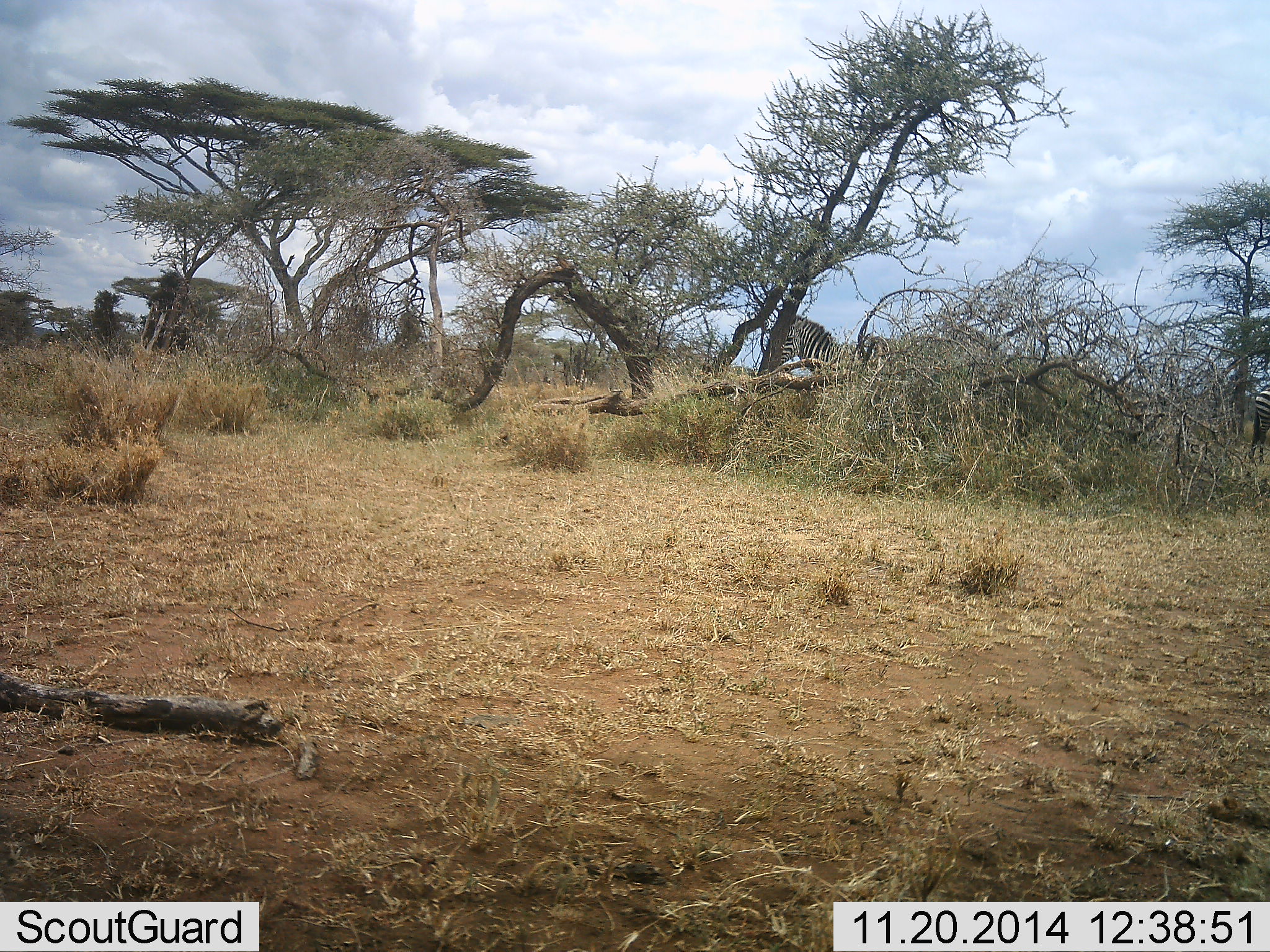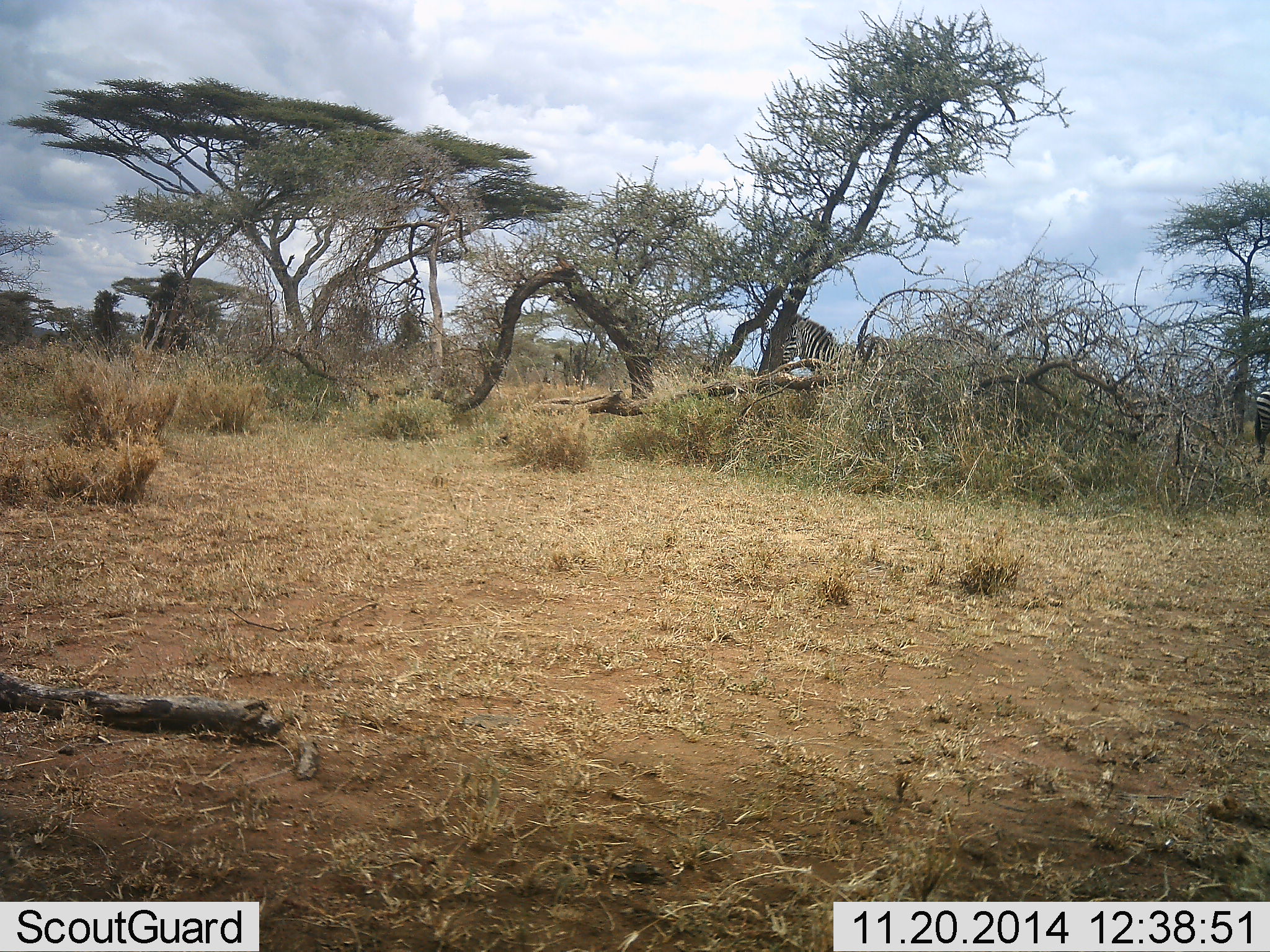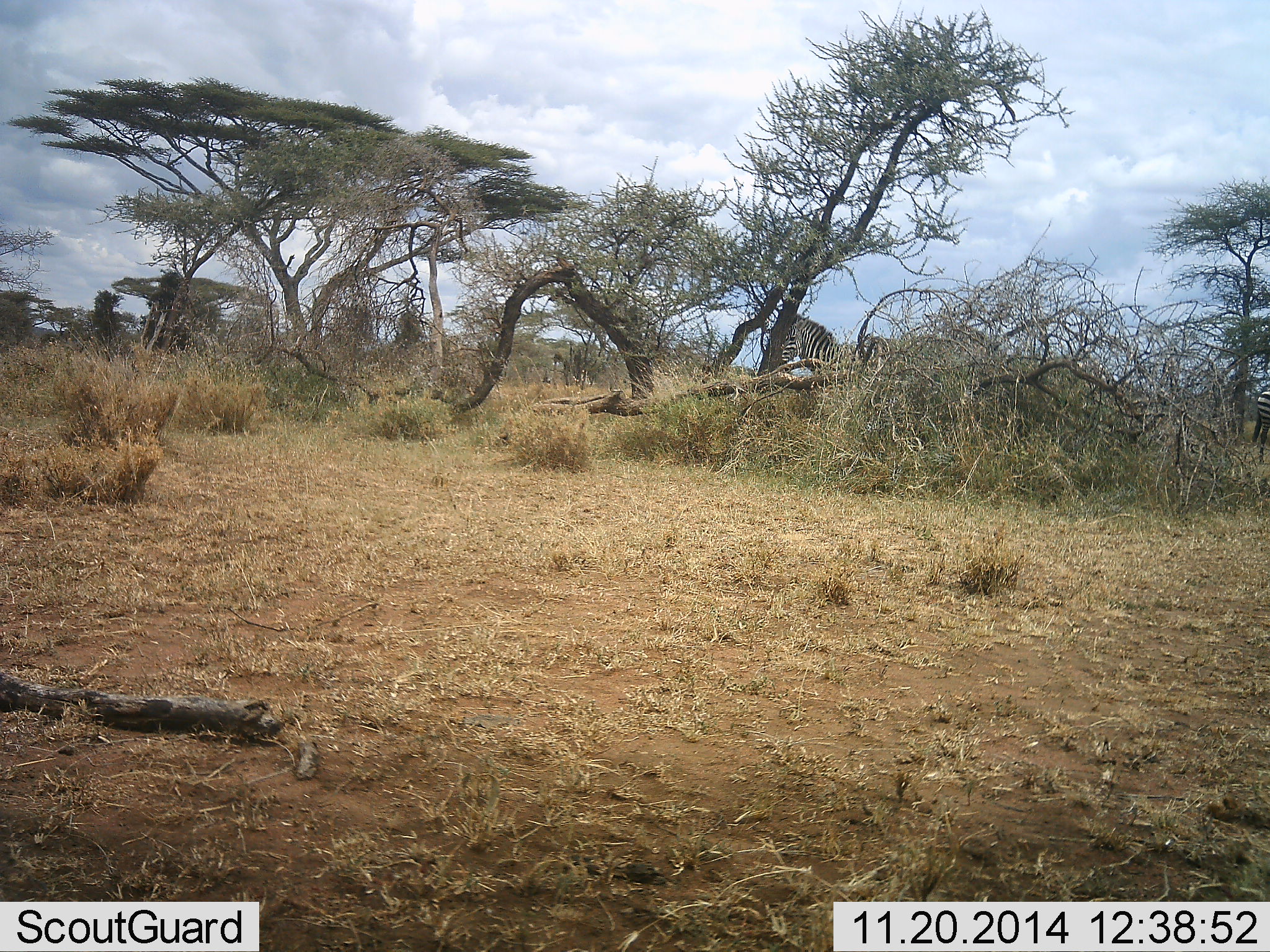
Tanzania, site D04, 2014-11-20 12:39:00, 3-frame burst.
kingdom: Animalia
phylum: Chordata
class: Mammalia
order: Perissodactyla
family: Equidae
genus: Equus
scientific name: Equus quagga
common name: plains zebra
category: zebra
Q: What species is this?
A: Zebra (plains zebra) (Equus quagga).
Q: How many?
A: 2.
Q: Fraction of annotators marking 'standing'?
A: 90%.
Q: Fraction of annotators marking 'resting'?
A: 0%.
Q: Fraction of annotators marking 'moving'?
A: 0%.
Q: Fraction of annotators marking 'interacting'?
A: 0%.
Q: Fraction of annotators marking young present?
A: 0%.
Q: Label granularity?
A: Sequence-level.